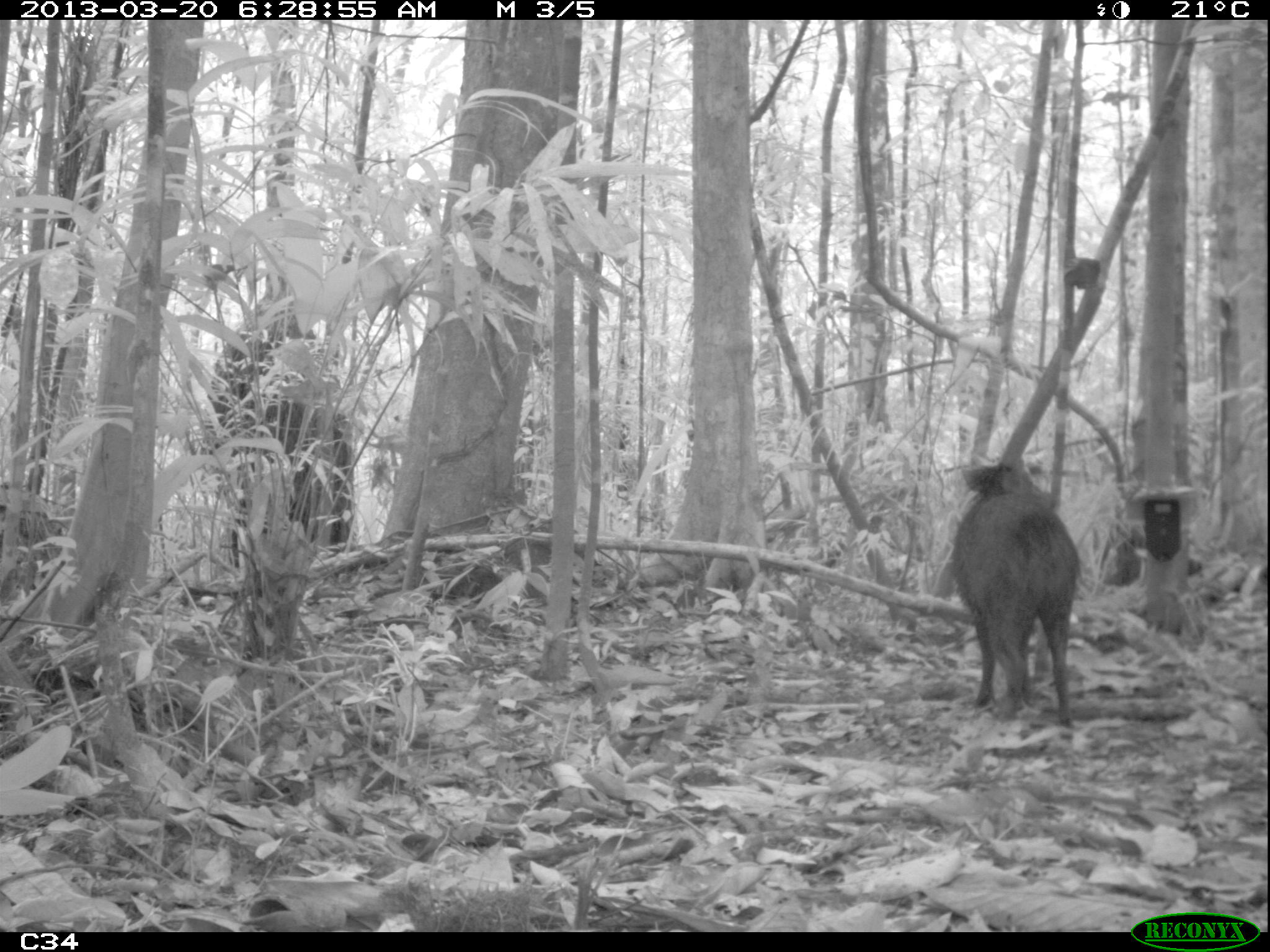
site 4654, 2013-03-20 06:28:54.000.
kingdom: Animalia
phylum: Chordata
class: Mammalia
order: Artiodactyla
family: Tayassuidae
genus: Pecari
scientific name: Pecari tajacu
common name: collared peccary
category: tayassu tajacu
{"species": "tayassu tajacu (collared peccary) (Pecari tajacu)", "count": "2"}